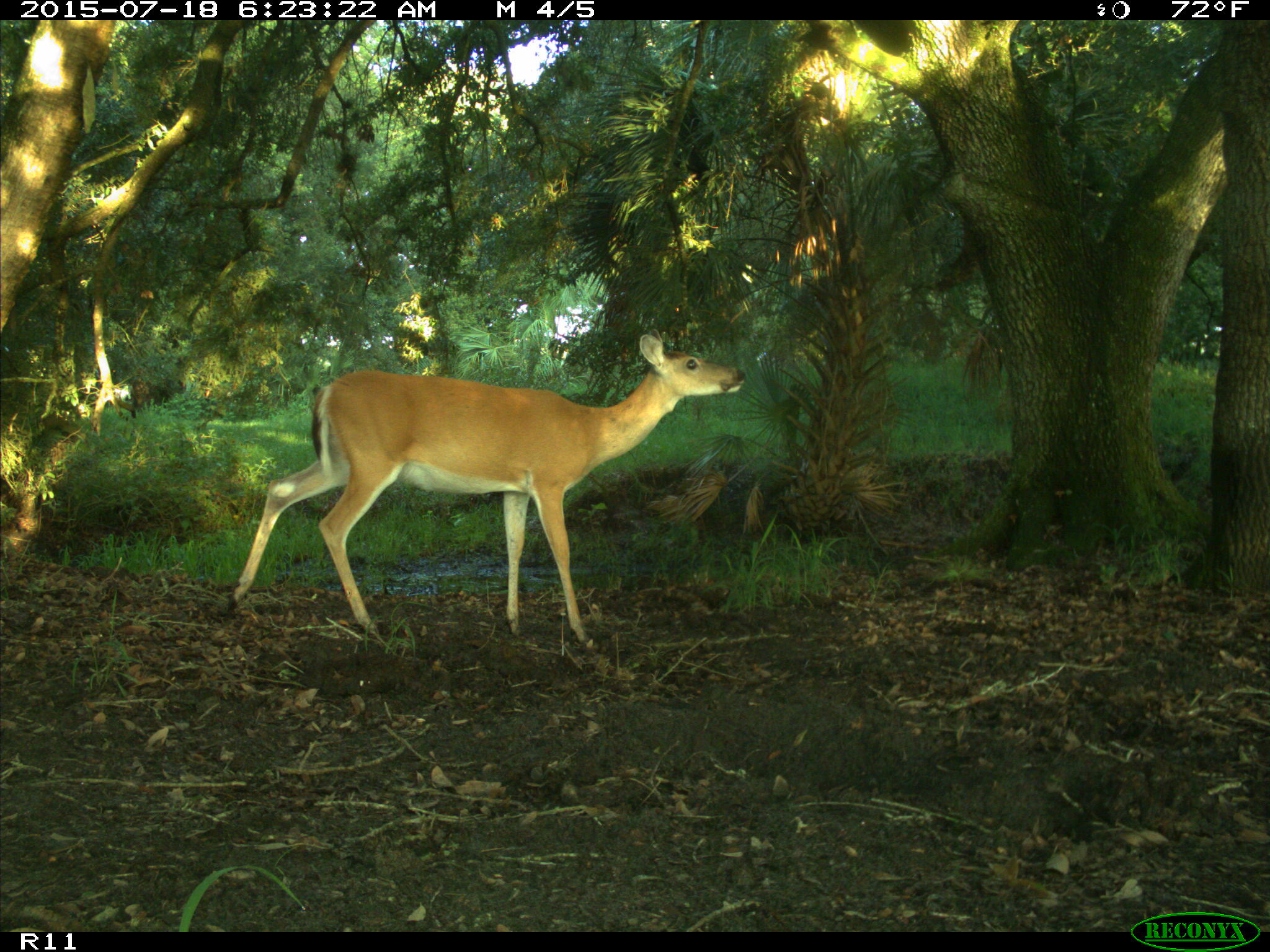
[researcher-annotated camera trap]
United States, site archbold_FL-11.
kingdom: Animalia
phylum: Chordata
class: Mammalia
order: Artiodactyla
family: Cervidae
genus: Odocoileus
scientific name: Odocoileus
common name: deer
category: unidentified deer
Unidentified deer (deer) (Odocoileus).